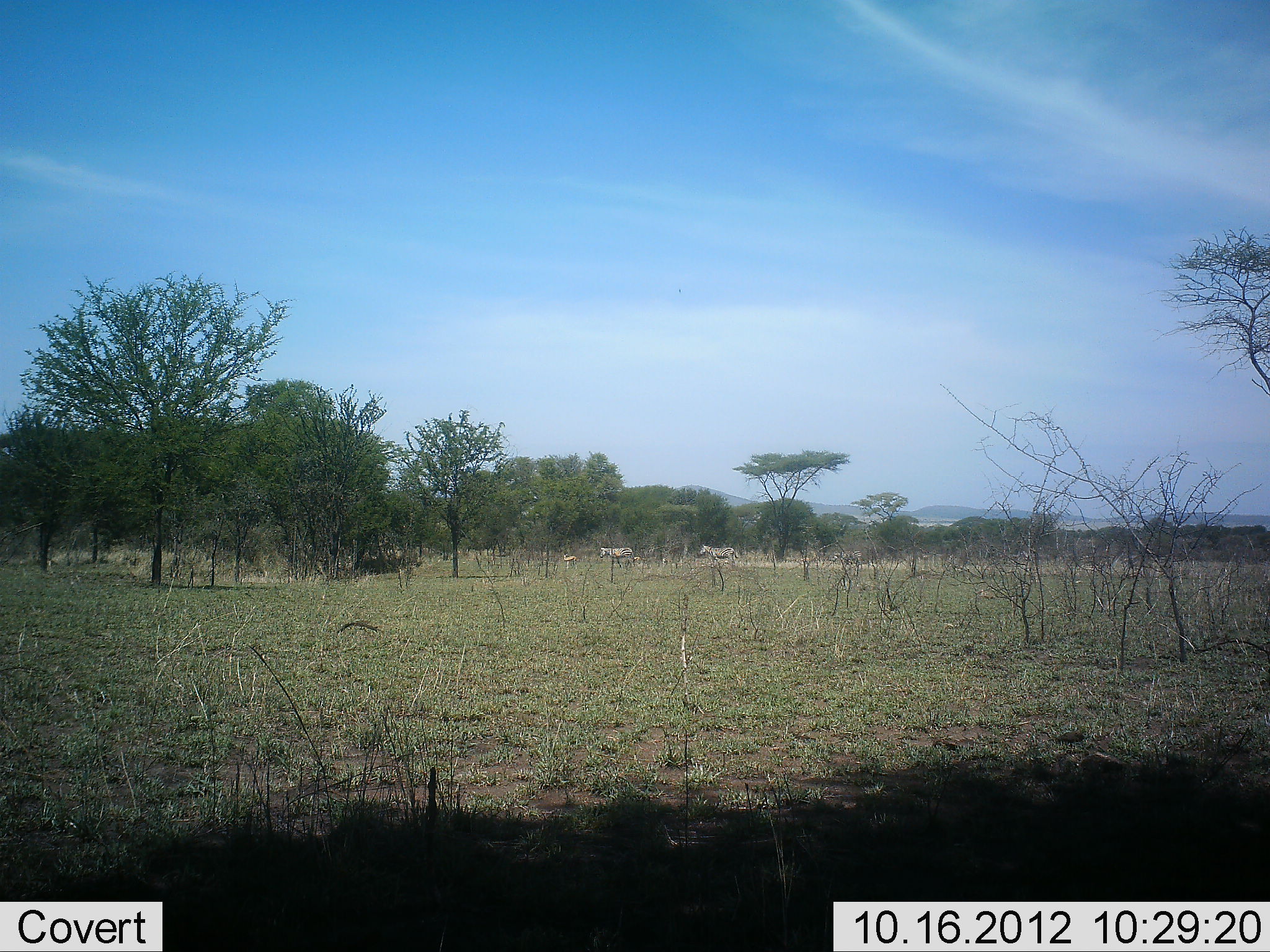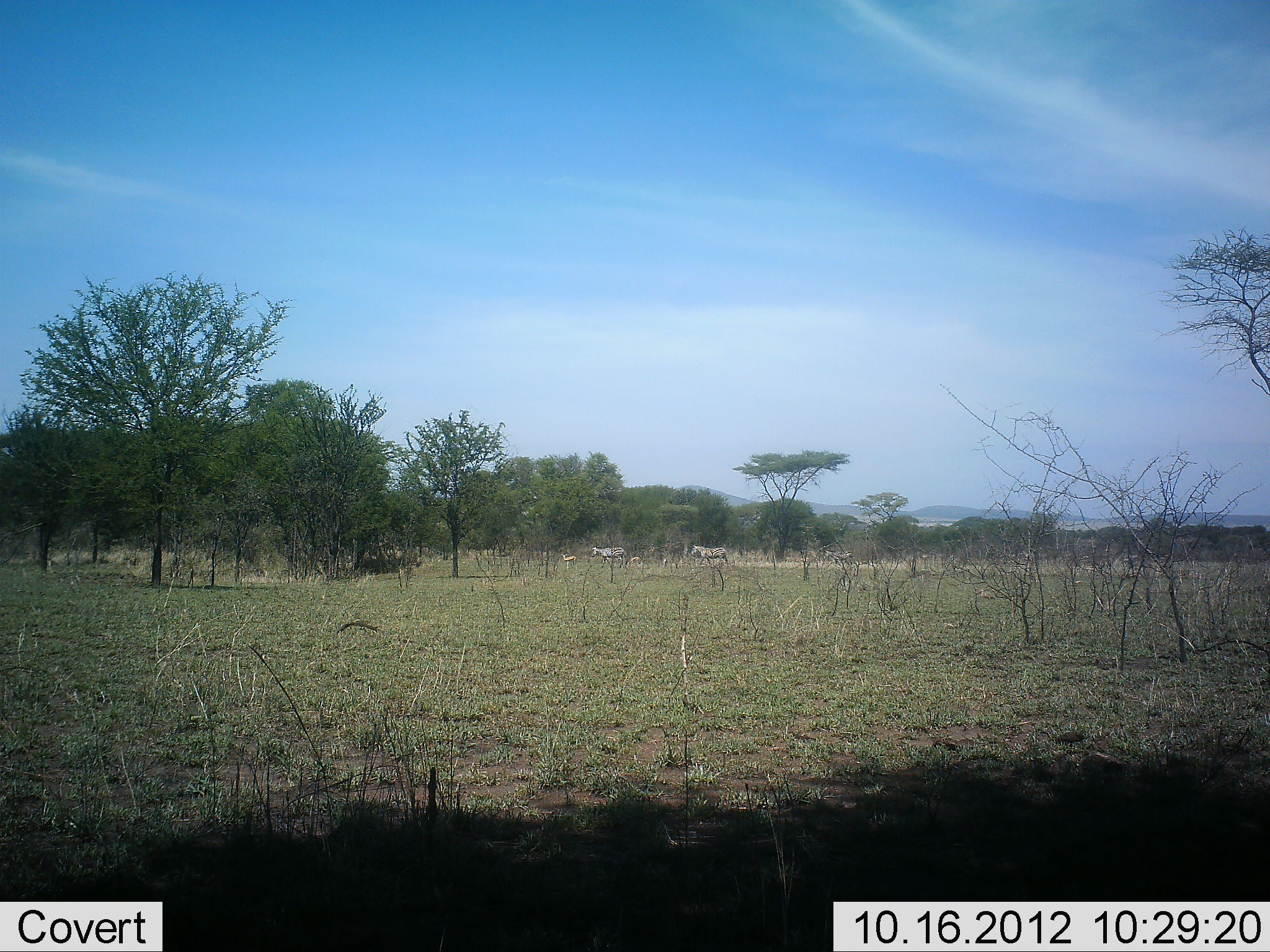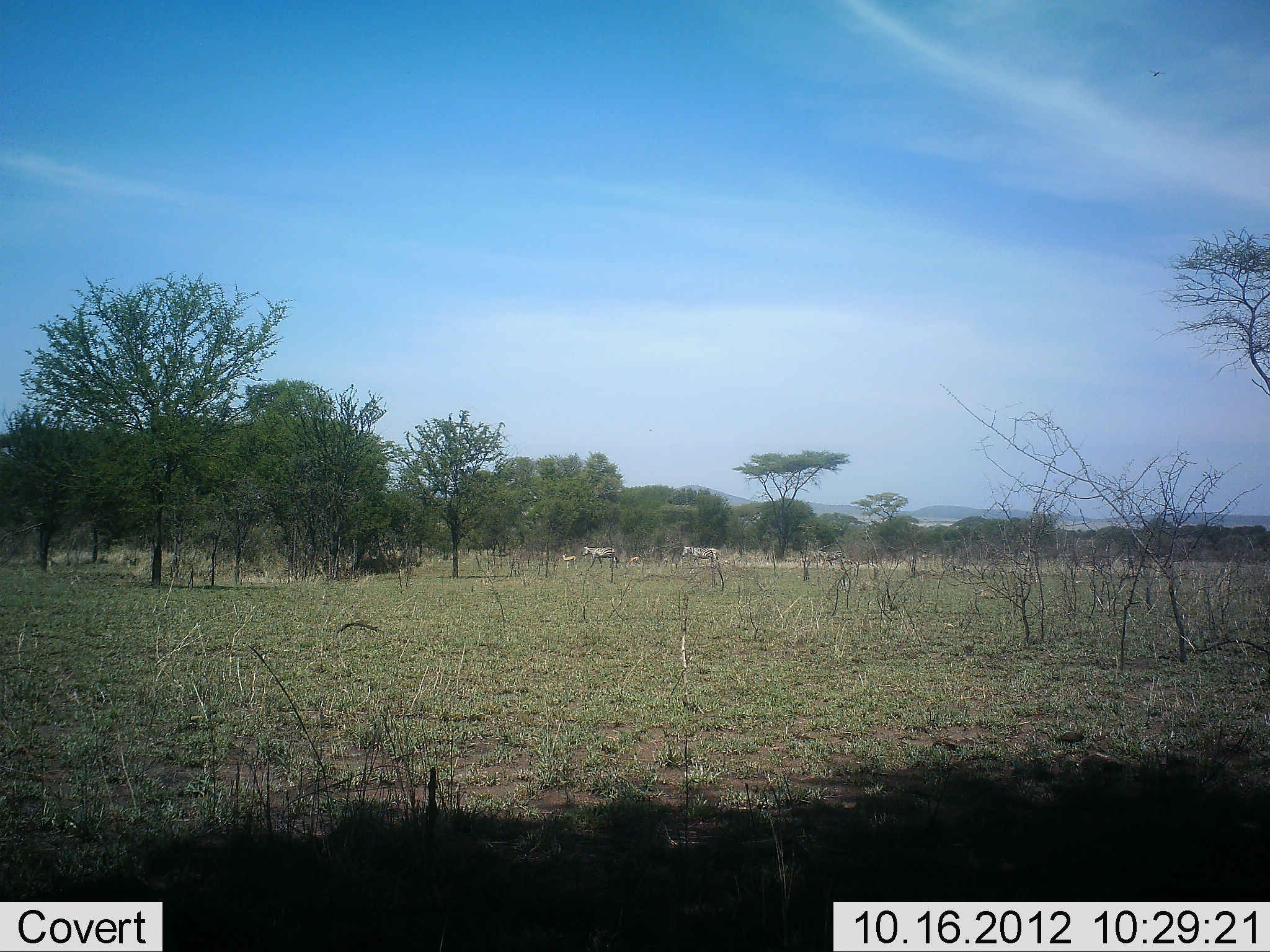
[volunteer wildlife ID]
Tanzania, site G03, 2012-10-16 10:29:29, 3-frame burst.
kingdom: Animalia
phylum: Chordata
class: Mammalia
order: Perissodactyla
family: Equidae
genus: Equus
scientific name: Equus quagga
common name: plains zebra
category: zebra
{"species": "zebra (plains zebra) (Equus quagga)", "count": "3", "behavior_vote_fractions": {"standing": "9%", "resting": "0%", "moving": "91%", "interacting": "0%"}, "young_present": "0%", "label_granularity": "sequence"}